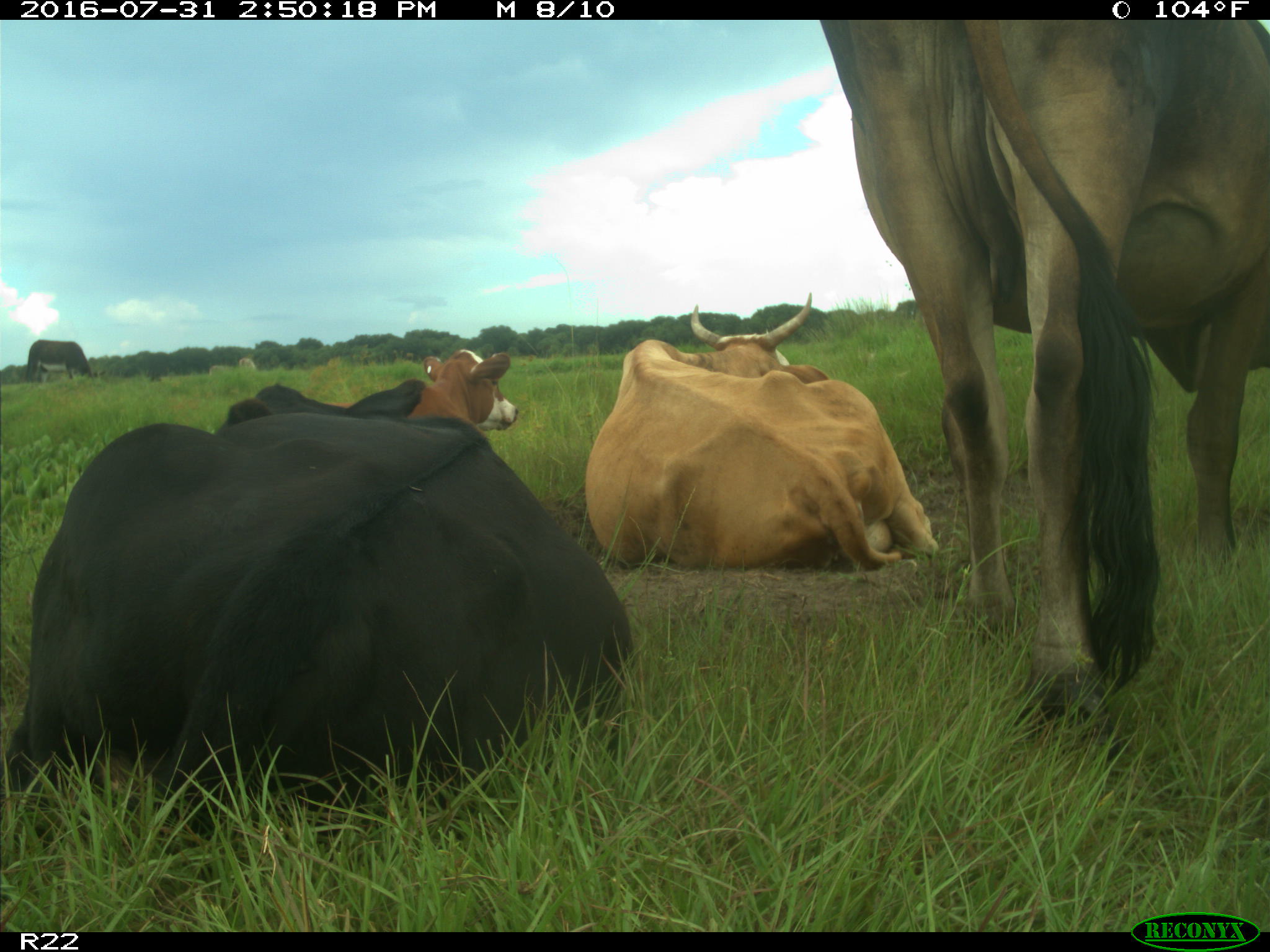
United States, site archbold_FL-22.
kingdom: Animalia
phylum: Chordata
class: Mammalia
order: Artiodactyla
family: Bovidae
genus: Bos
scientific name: Bos taurus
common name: domestic cow